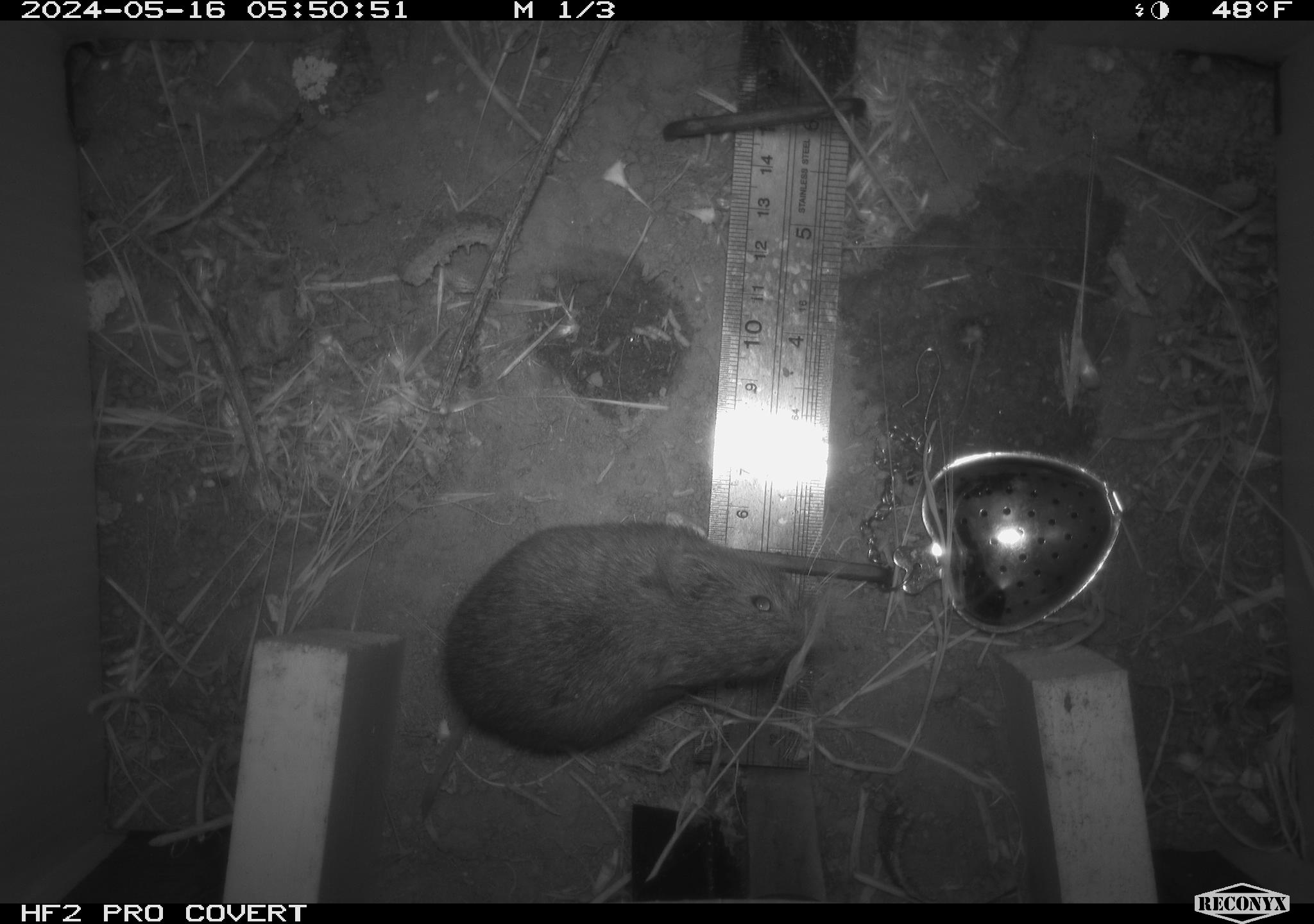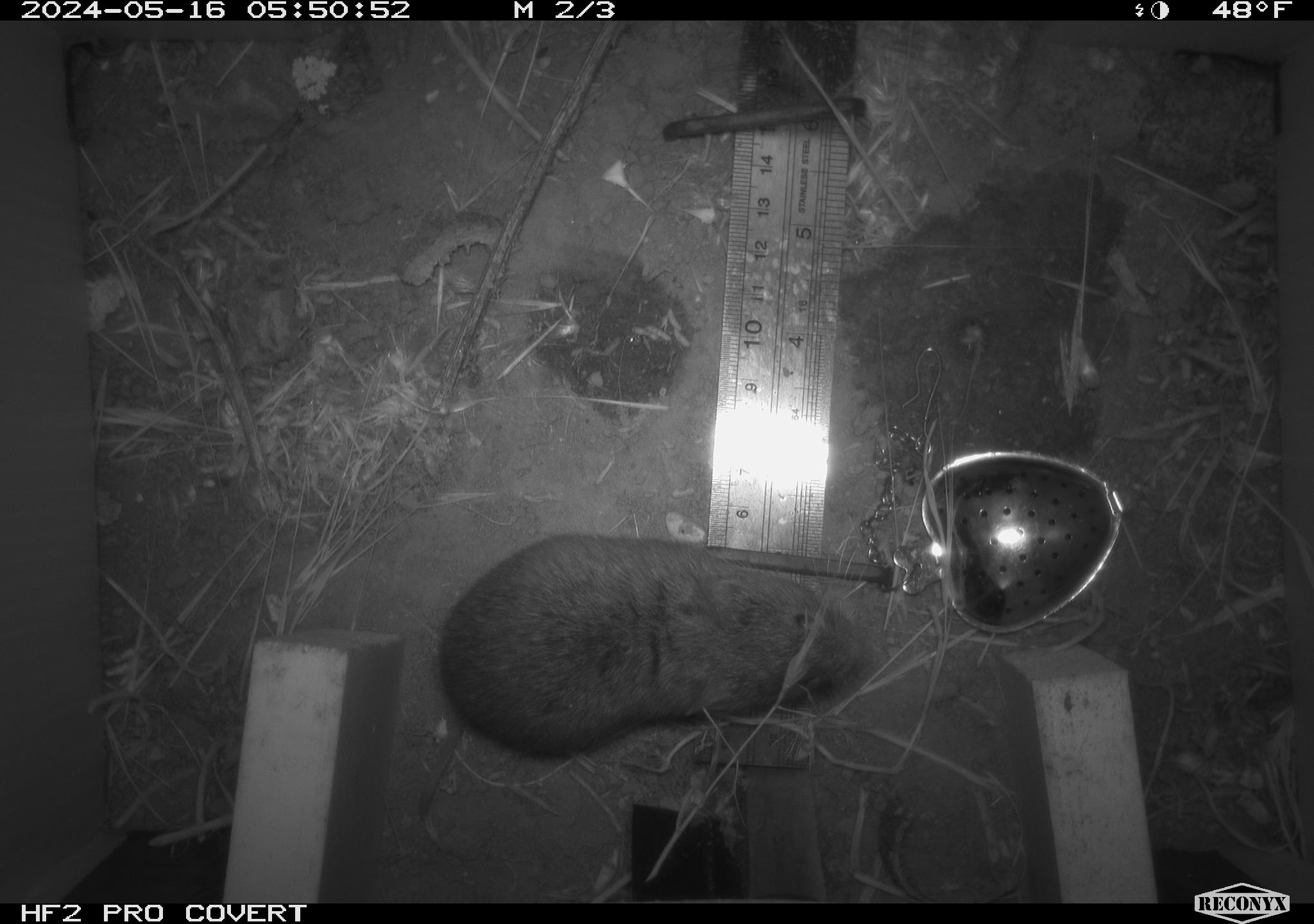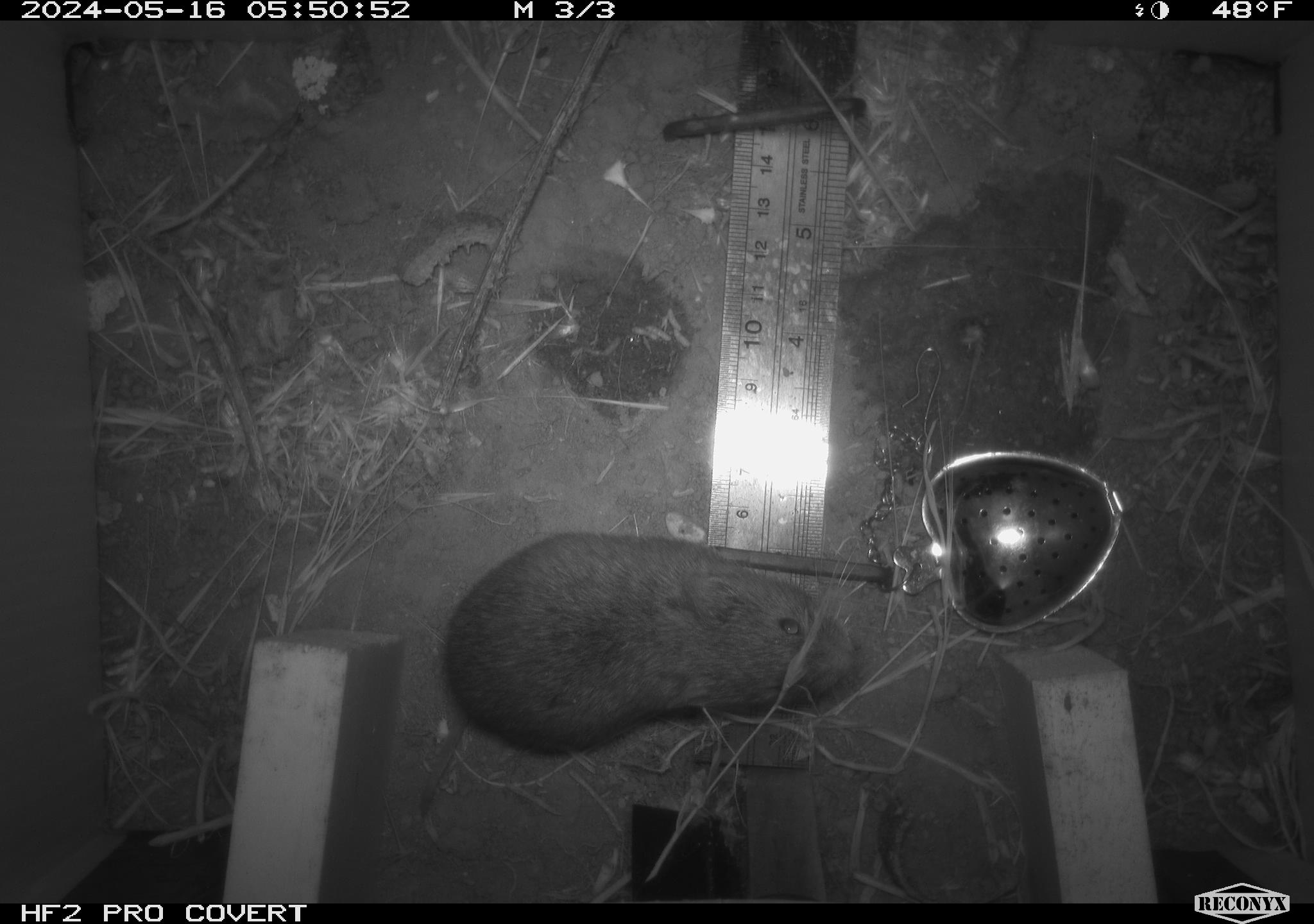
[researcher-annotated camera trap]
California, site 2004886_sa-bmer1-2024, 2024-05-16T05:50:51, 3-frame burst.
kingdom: Animalia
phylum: Chordata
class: Mammalia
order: Rodentia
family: Cricetidae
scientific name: Arvicolinae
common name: voles, lemmings, and muskrats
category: arvicolinae subfamily